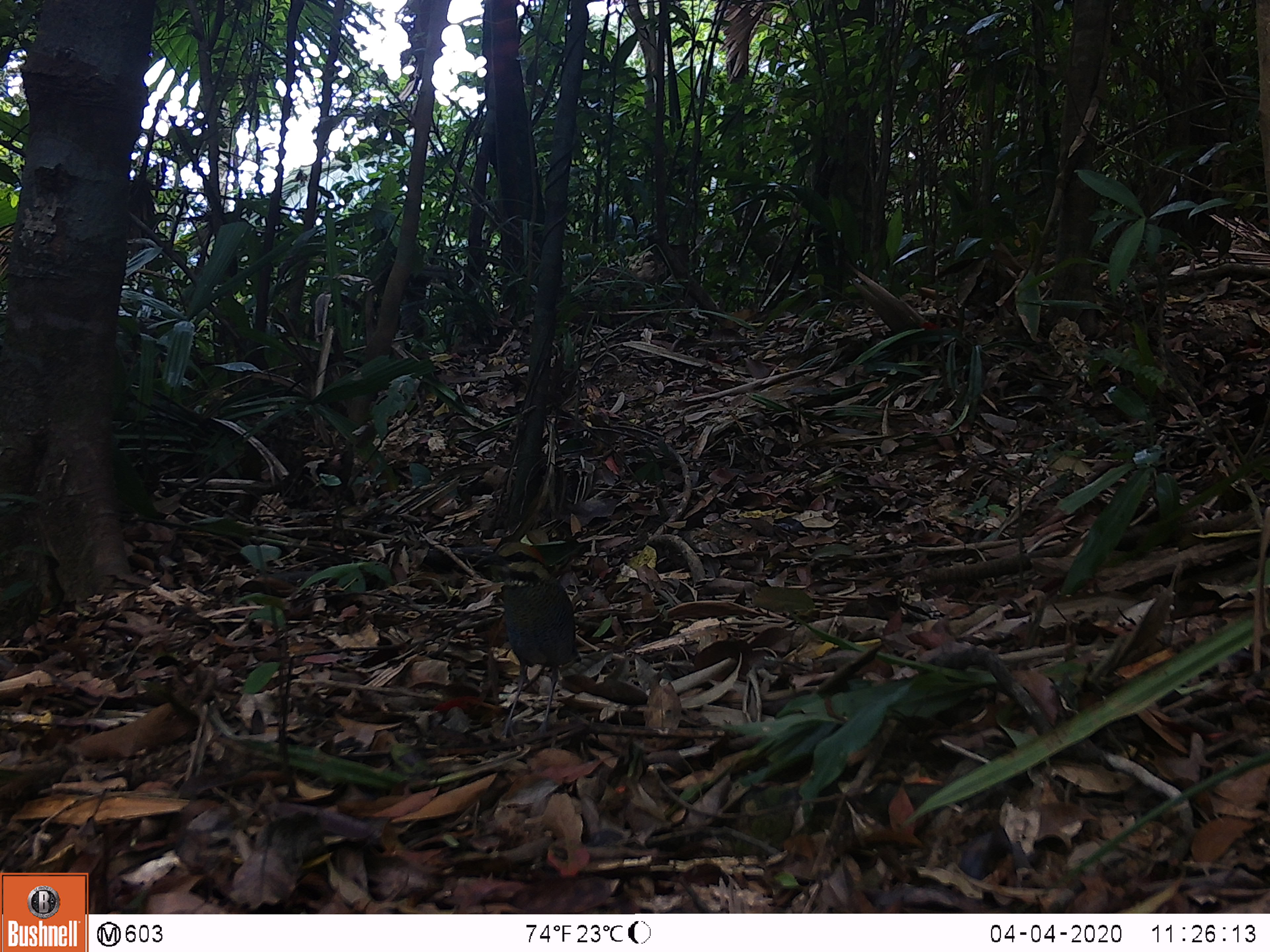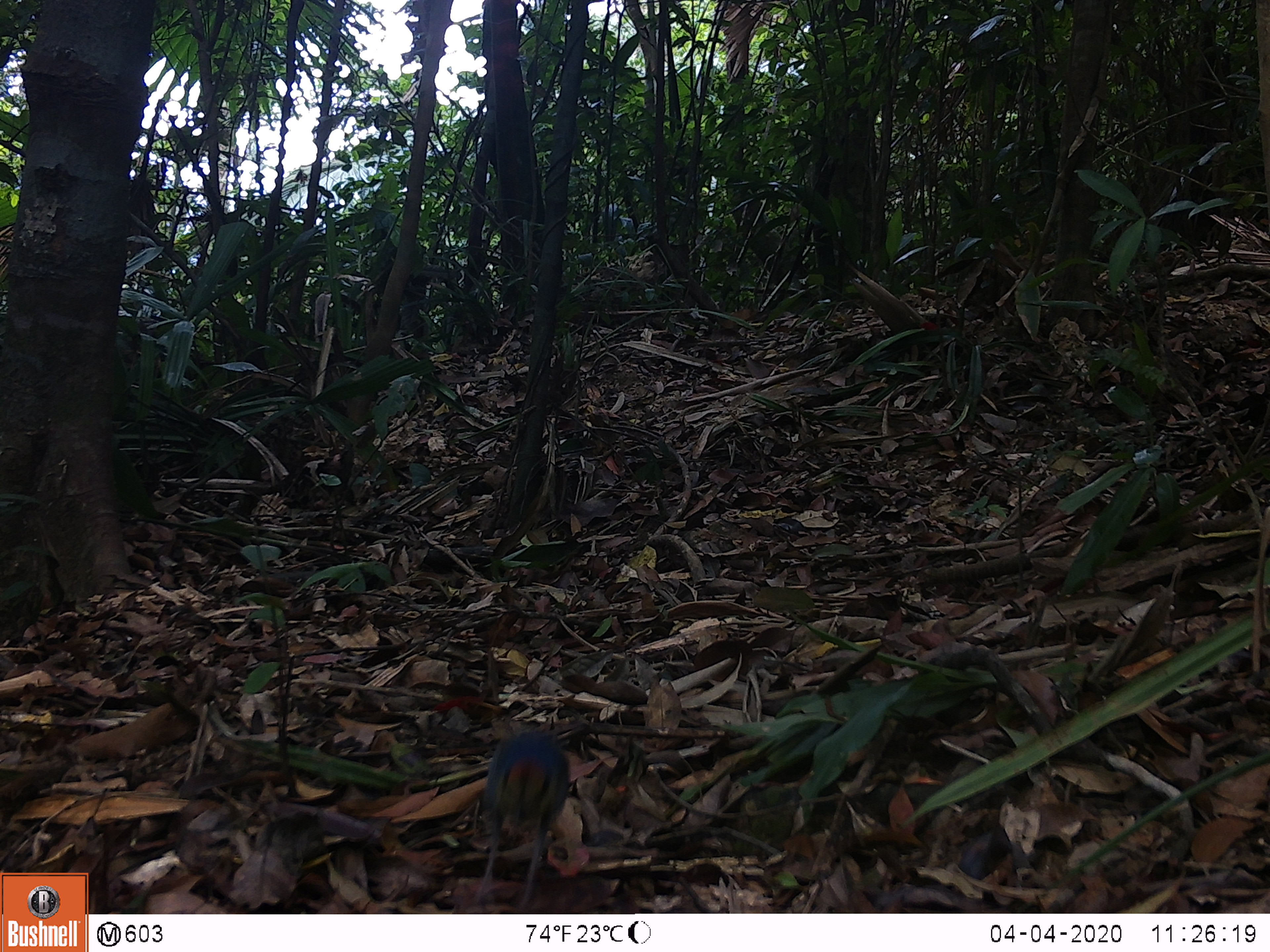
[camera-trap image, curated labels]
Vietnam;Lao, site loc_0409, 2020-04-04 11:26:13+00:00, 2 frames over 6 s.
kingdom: Animalia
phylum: Chordata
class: Aves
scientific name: Aves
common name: bird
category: unidentified bird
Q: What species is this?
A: Unidentified bird (bird) (Aves).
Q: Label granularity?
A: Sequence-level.